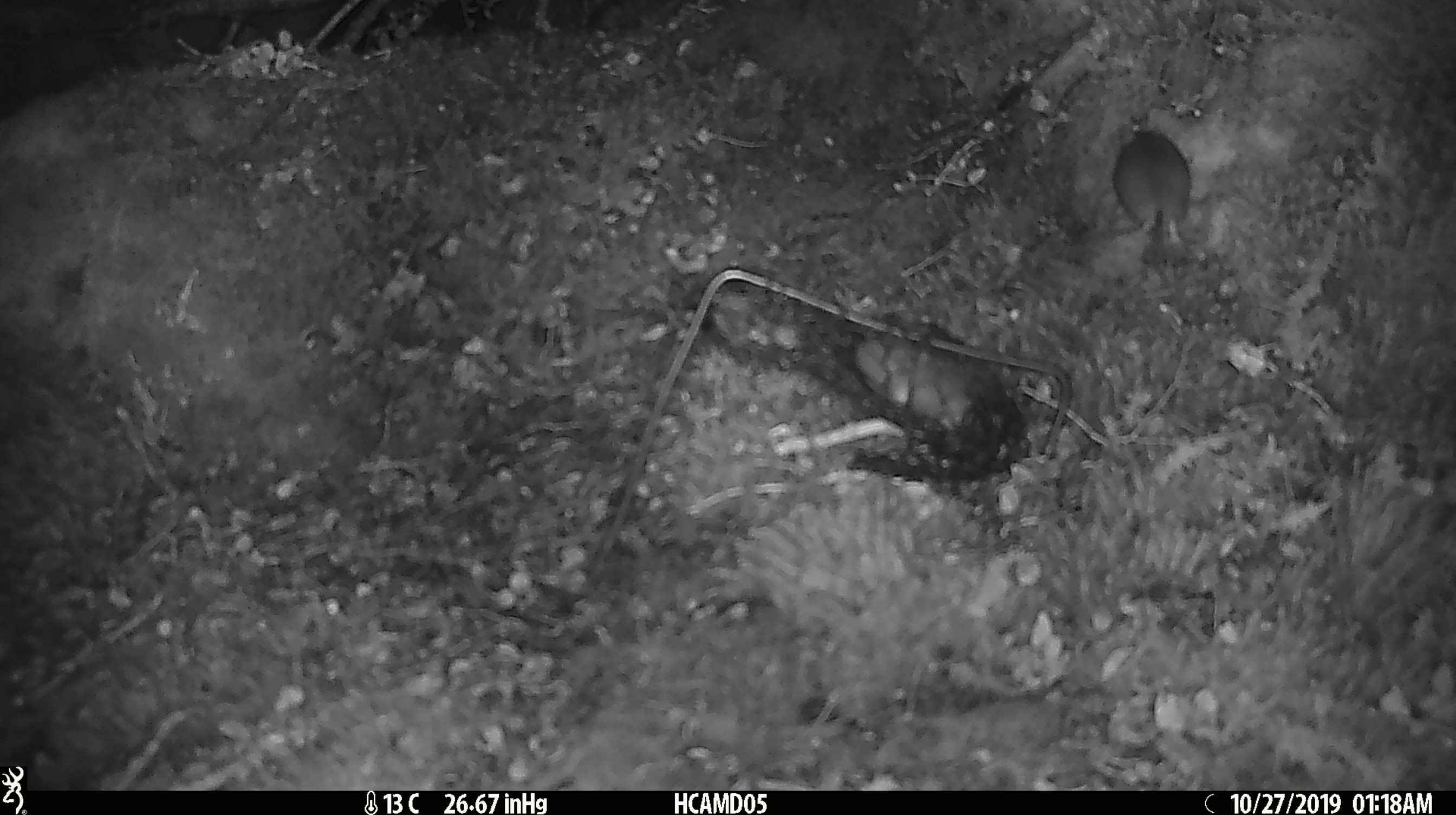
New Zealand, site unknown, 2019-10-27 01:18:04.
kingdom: Animalia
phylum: Chordata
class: Mammalia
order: Rodentia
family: Muridae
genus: Mus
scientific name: Mus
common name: mouse